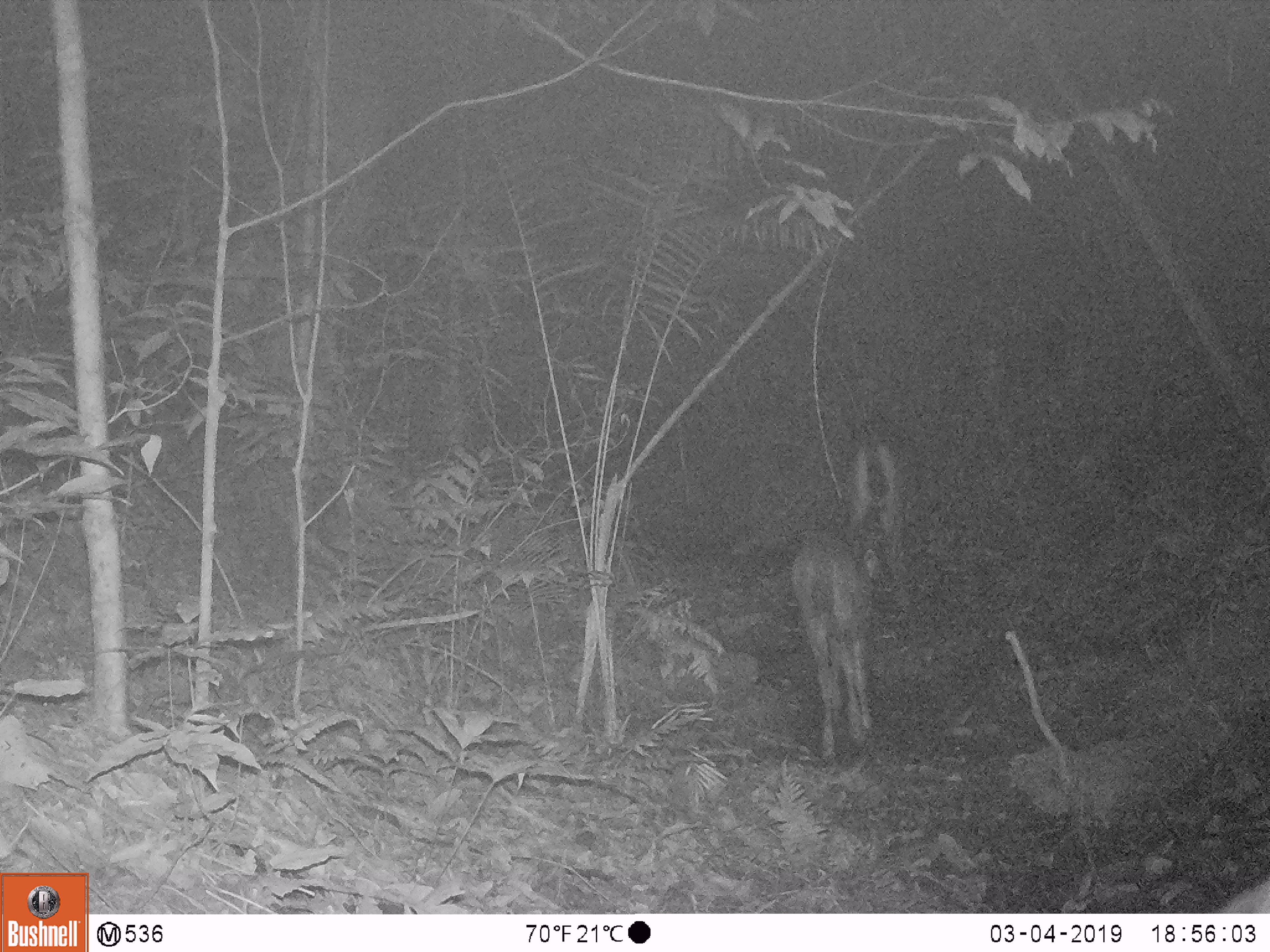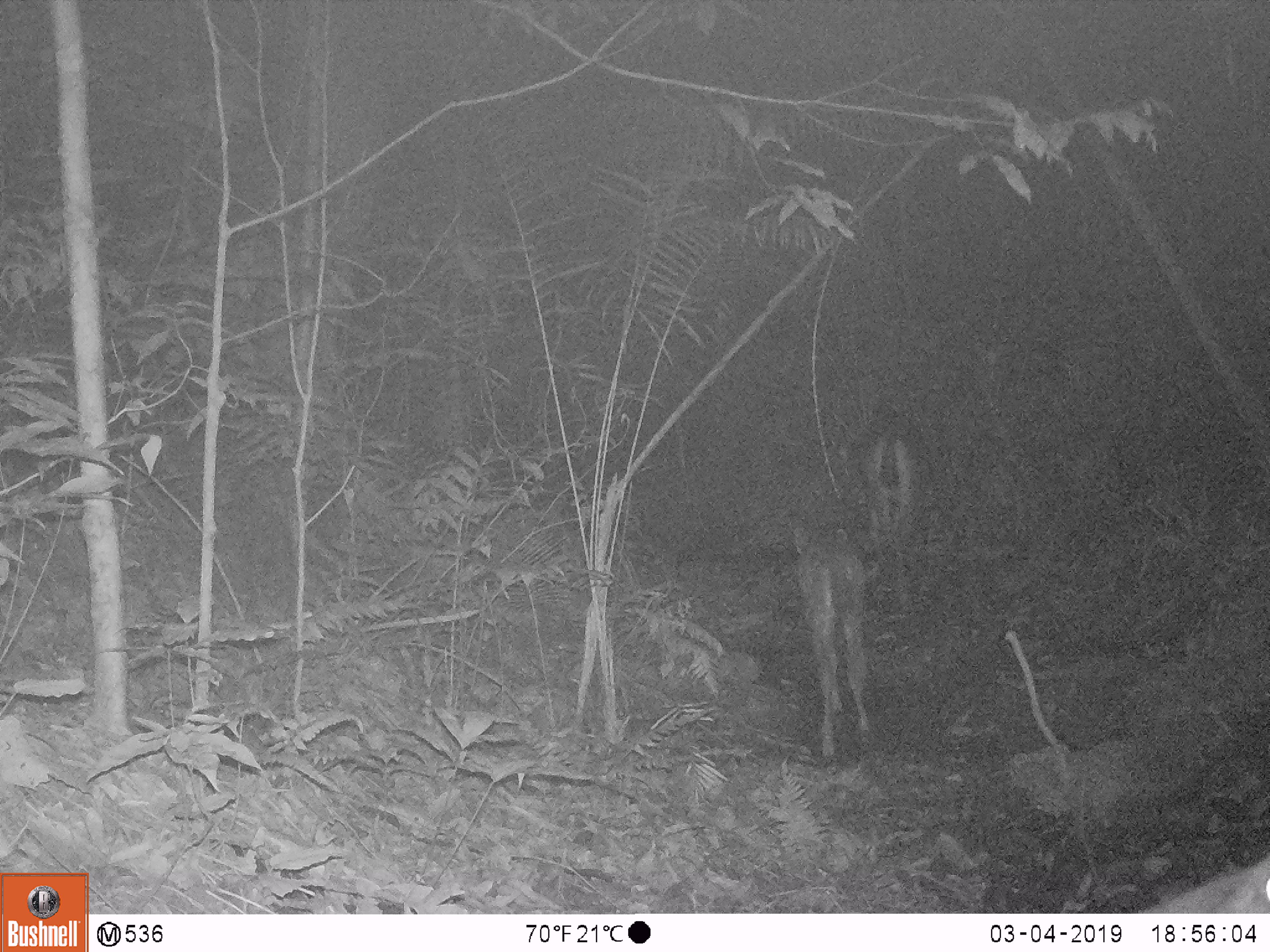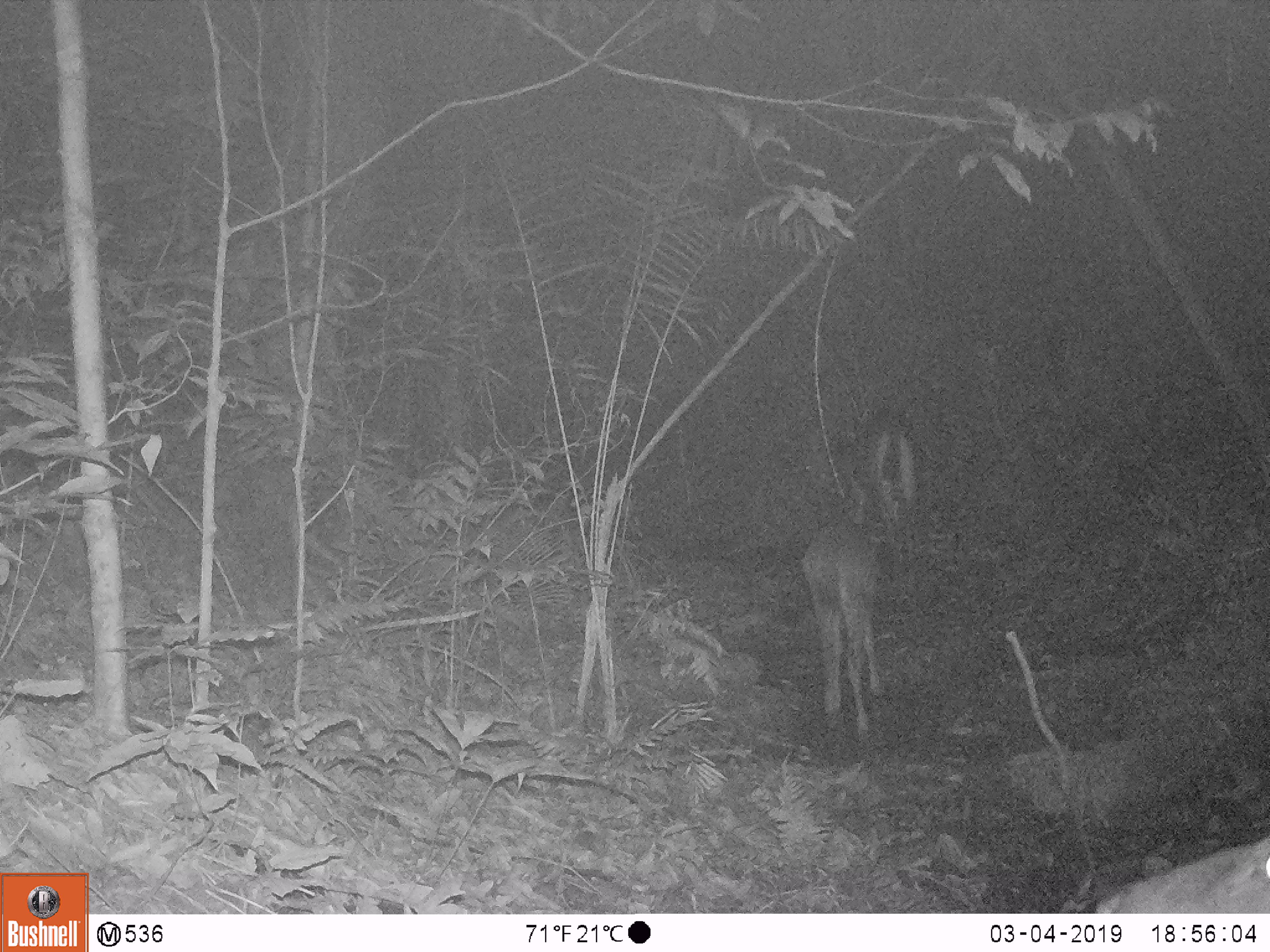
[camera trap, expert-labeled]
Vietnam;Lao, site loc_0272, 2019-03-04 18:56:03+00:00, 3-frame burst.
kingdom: Animalia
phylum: Chordata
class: Mammalia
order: Artiodactyla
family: Cervidae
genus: Rusa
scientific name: Rusa unicolor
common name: sambar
Sambar (Rusa unicolor). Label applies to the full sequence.